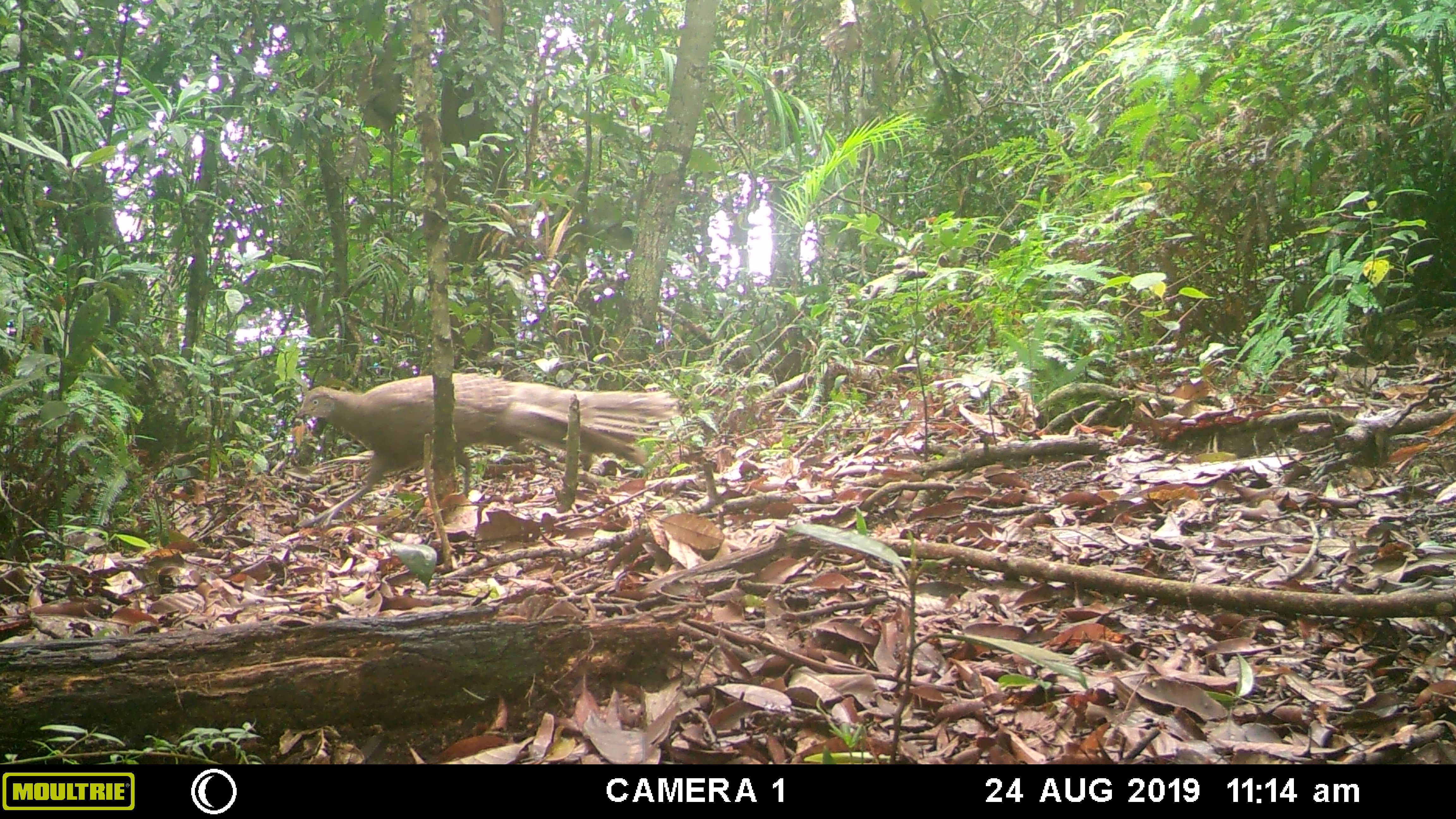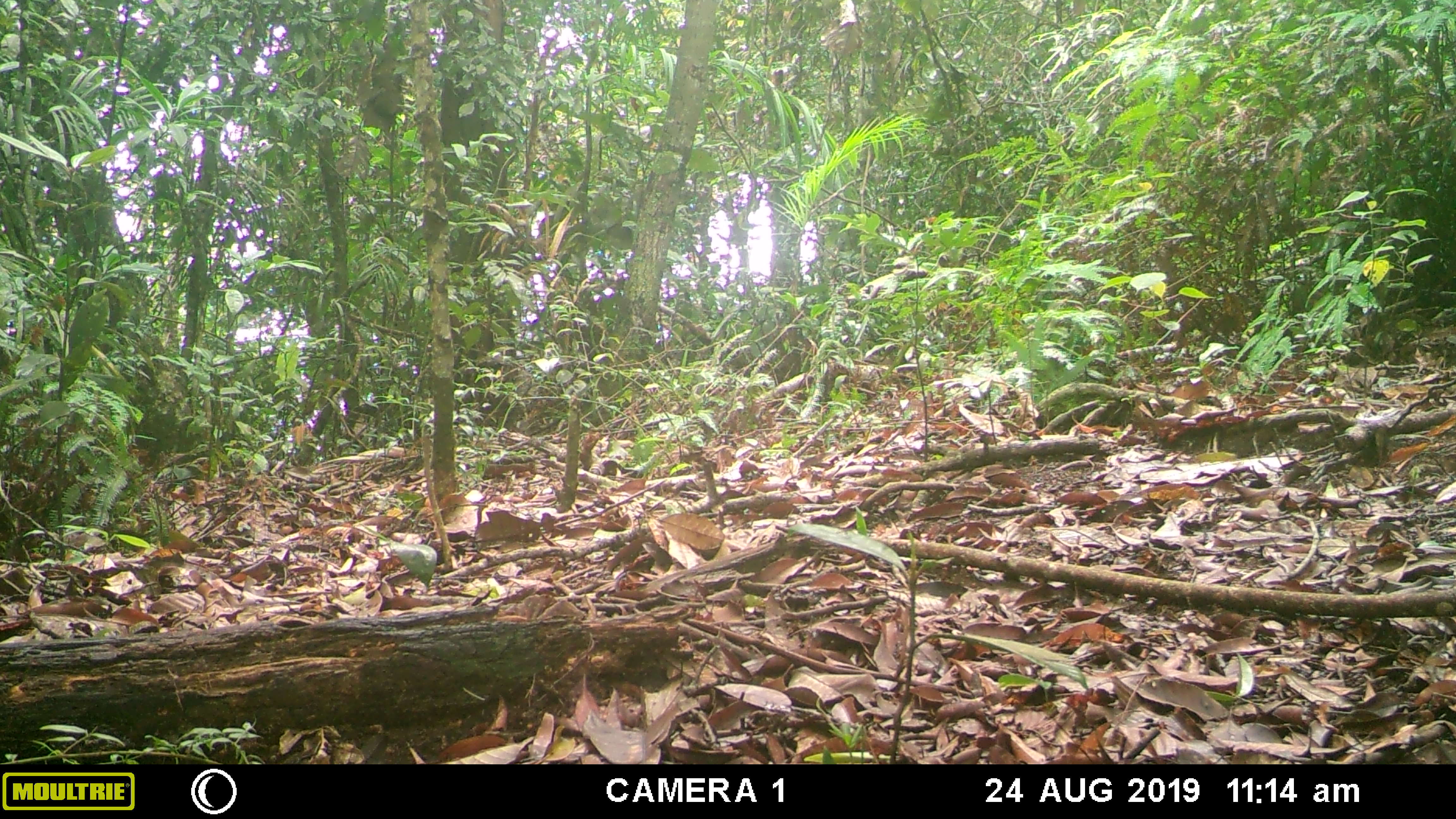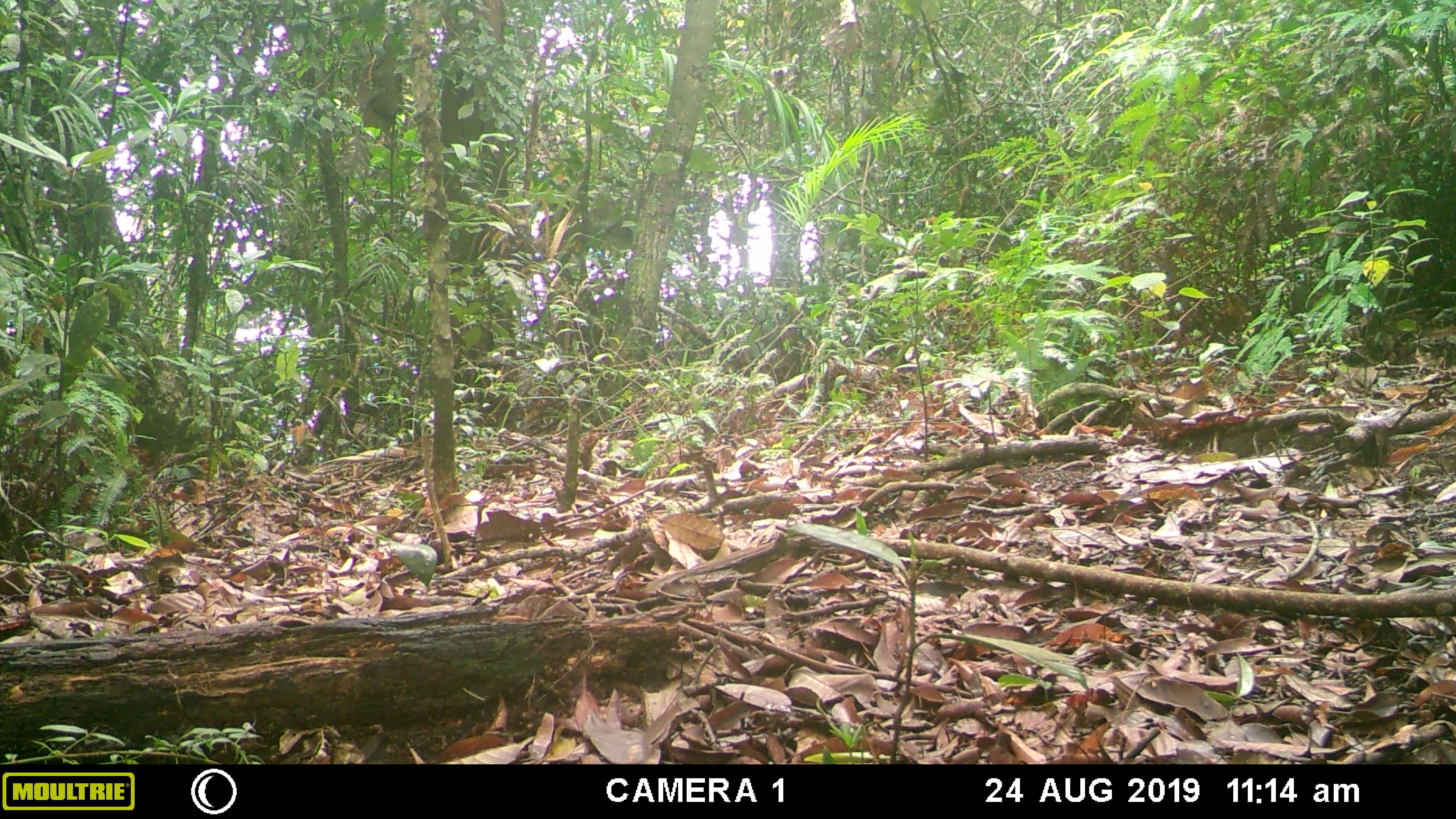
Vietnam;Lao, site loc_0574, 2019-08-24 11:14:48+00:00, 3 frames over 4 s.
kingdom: Animalia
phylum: Chordata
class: Aves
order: Galliformes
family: Phasianidae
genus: Polyplectron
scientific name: Polyplectron bicalcaratum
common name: gray peacock-pheasant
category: grey peacock pheasant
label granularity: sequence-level